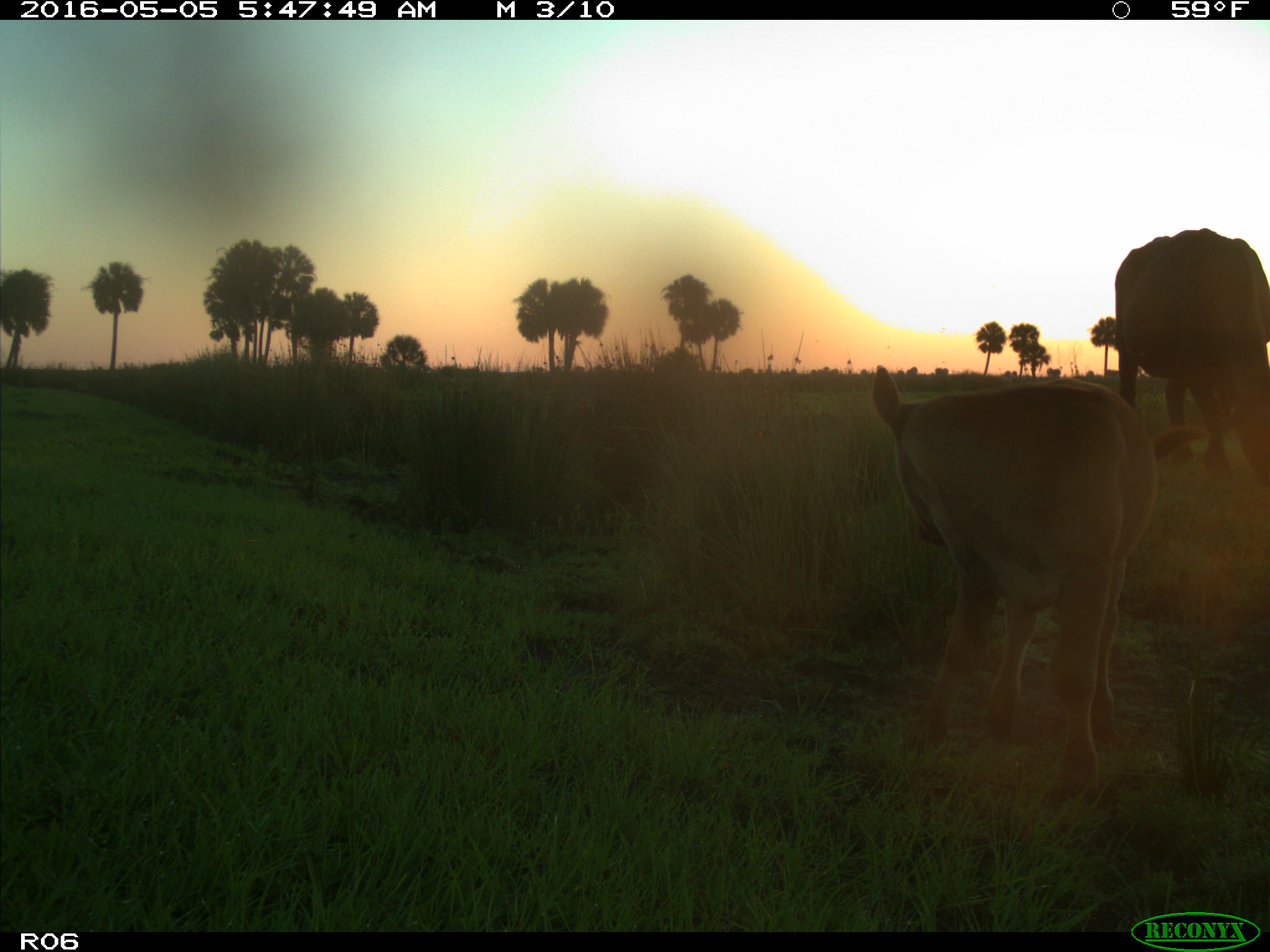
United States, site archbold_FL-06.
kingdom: Animalia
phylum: Chordata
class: Mammalia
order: Artiodactyla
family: Bovidae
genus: Bos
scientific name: Bos taurus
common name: domestic cow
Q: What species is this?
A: Bos taurus (domestic cow).